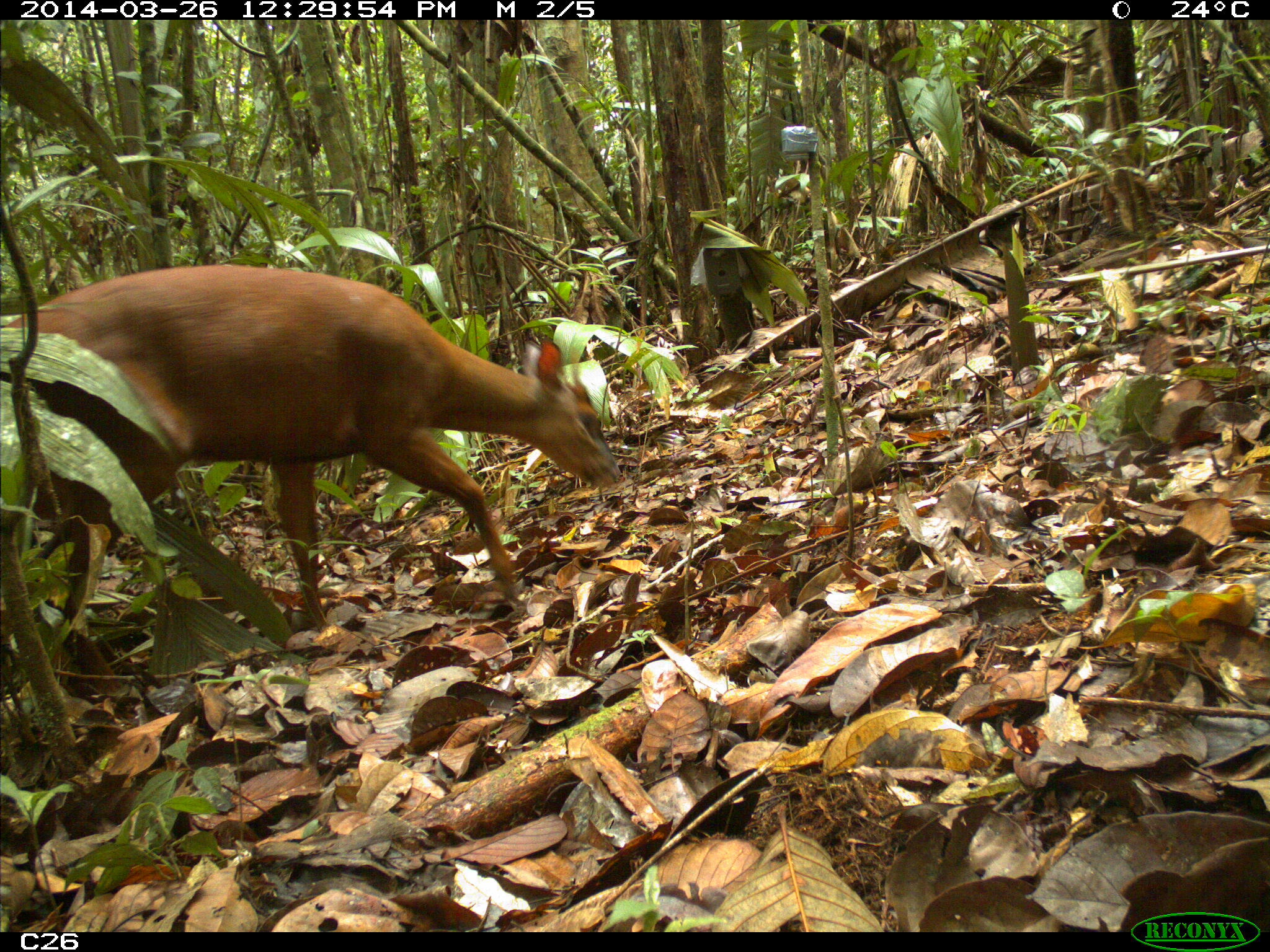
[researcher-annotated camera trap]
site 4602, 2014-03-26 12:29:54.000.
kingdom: Animalia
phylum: Chordata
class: Mammalia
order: Artiodactyla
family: Cervidae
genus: Mazama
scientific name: Mazama americana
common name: red brocket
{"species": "Mazama americana (red brocket)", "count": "1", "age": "adult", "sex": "male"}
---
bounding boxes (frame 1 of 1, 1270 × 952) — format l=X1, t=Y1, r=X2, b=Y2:
mazama americana: l=0, t=257, r=626, b=656